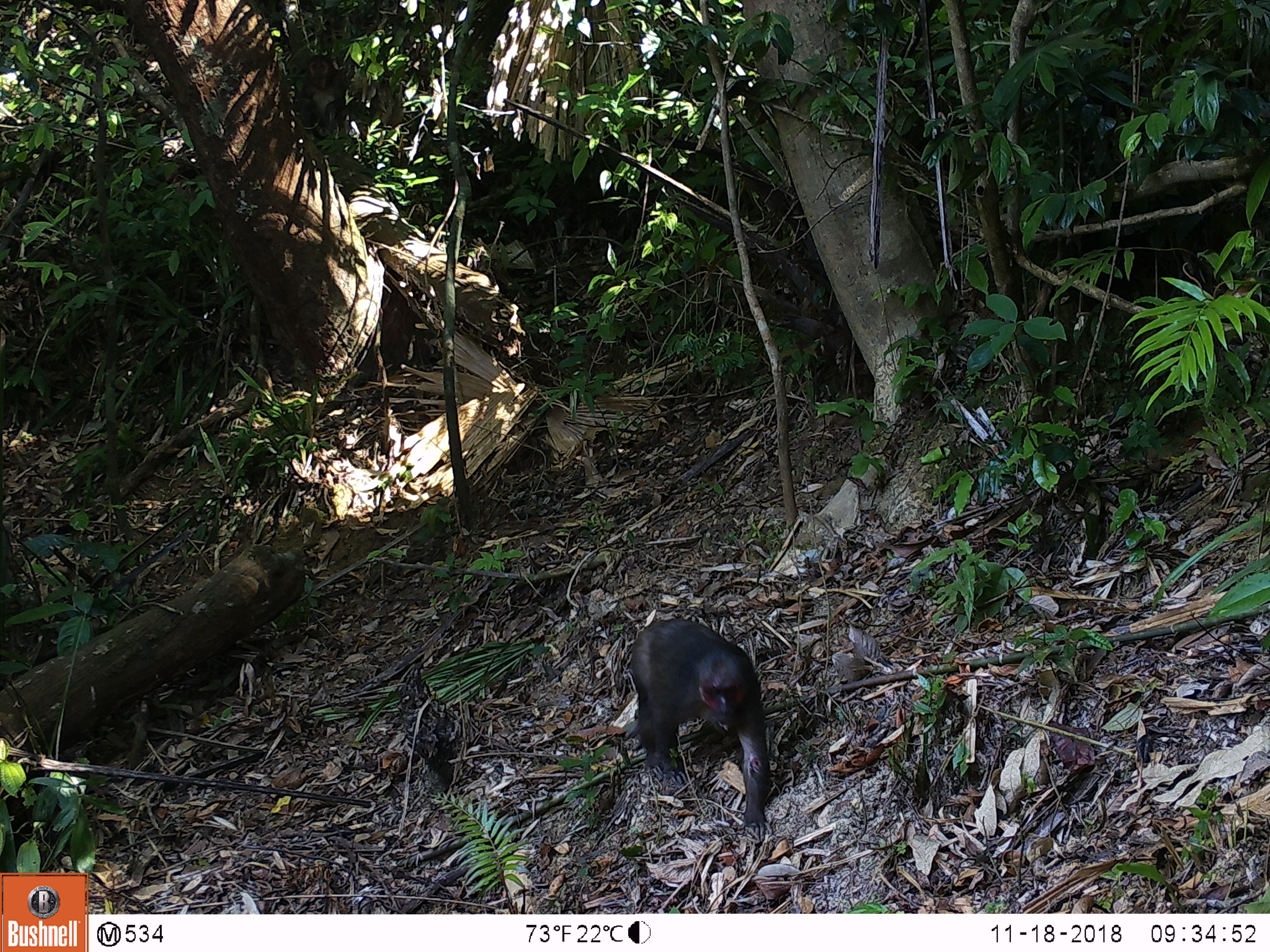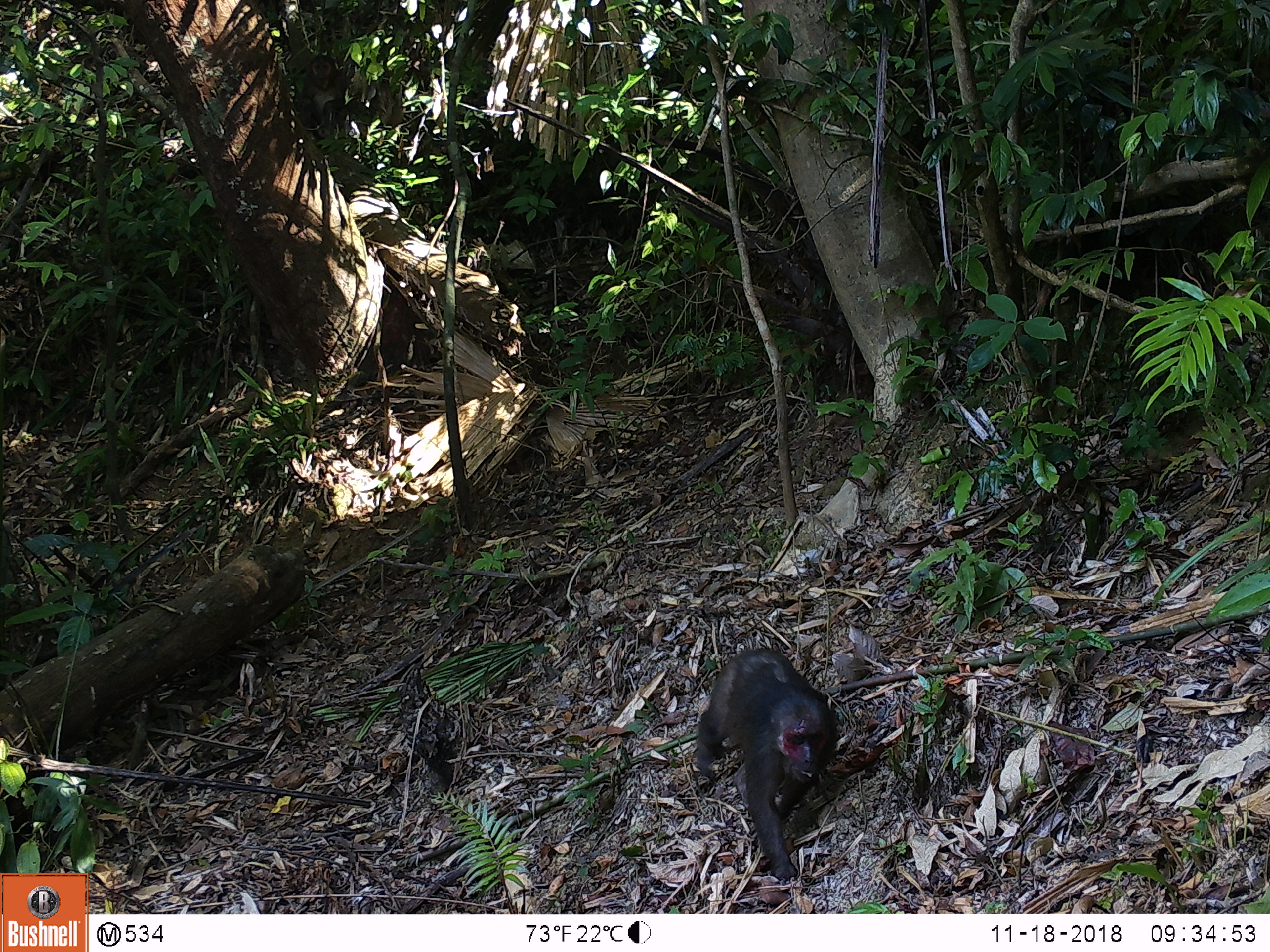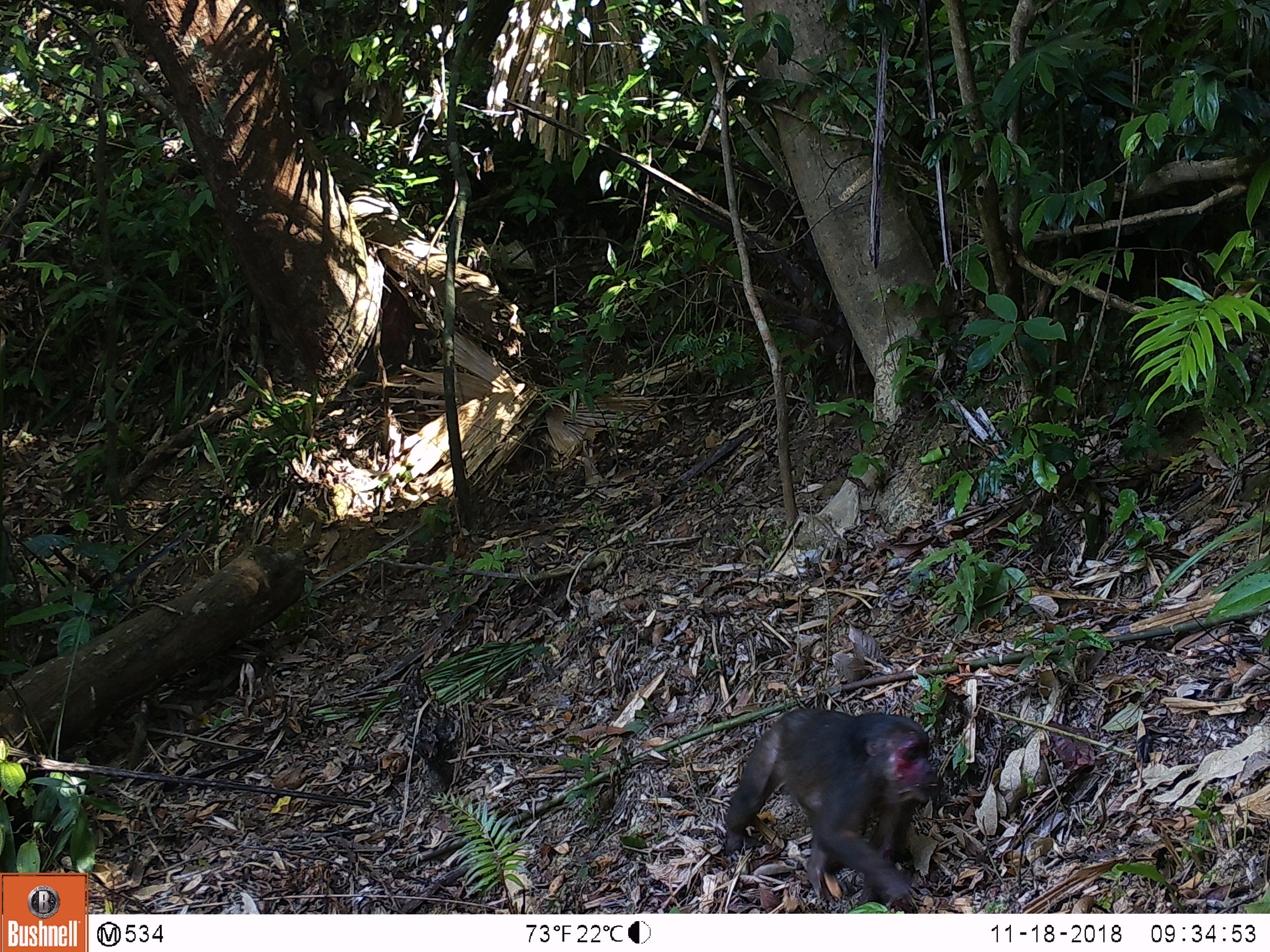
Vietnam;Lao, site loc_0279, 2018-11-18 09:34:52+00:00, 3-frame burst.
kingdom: Animalia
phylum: Chordata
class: Mammalia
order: Primates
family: Cercopithecidae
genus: Macaca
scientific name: Macaca arctoides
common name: stump-tailed macaque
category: stump tailed macaque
Stump tailed macaque (stump-tailed macaque) (Macaca arctoides). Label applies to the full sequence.